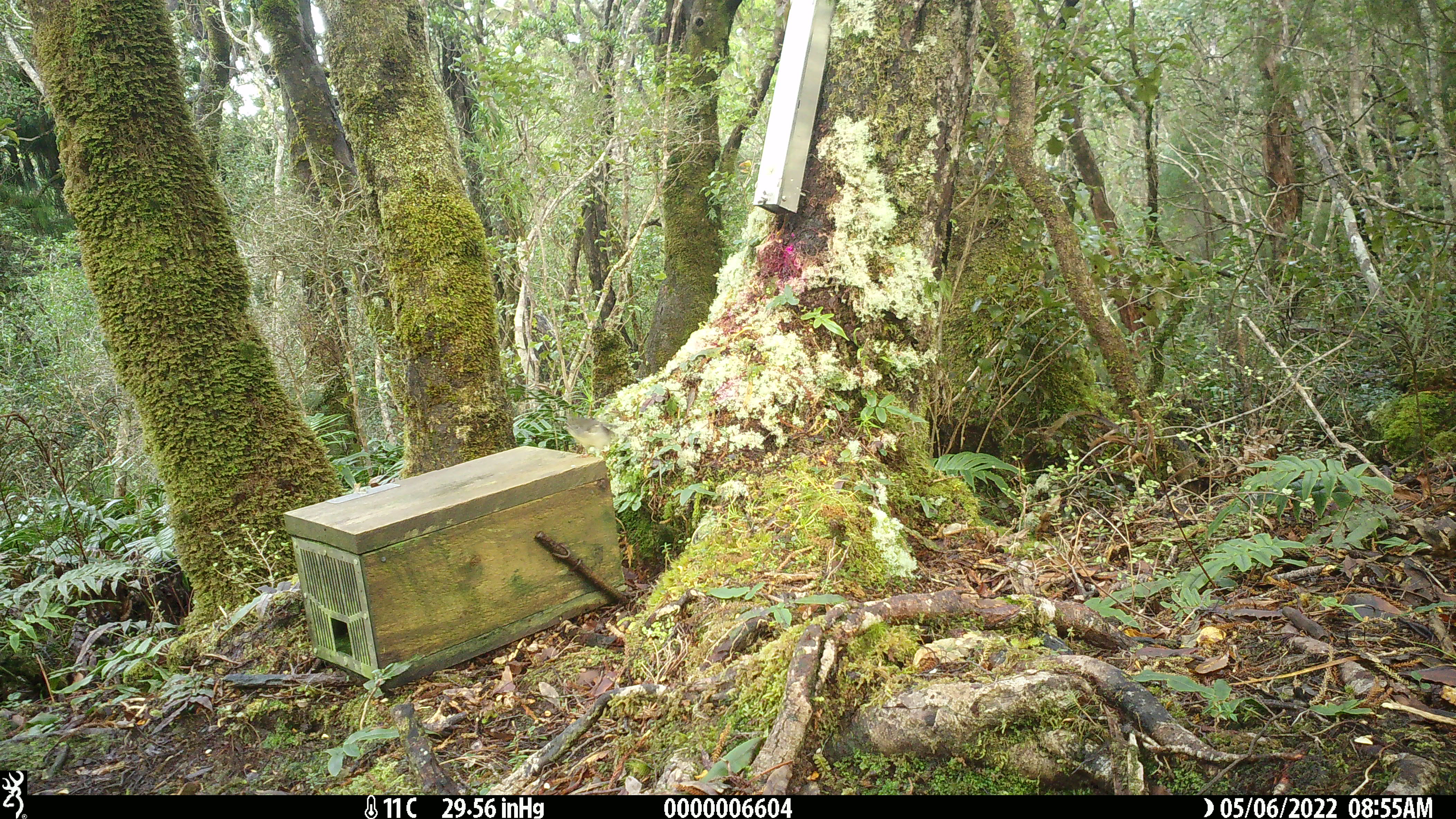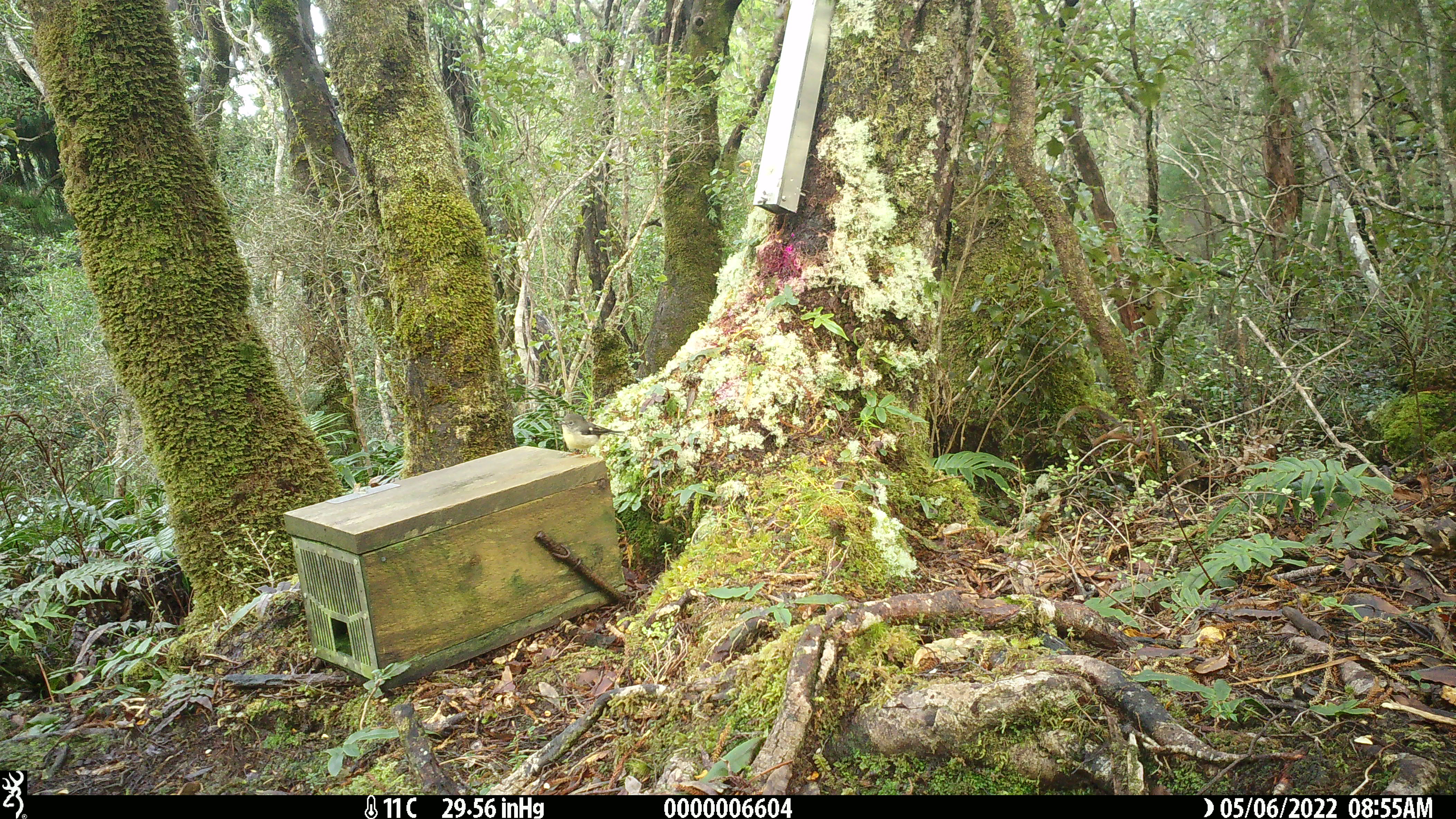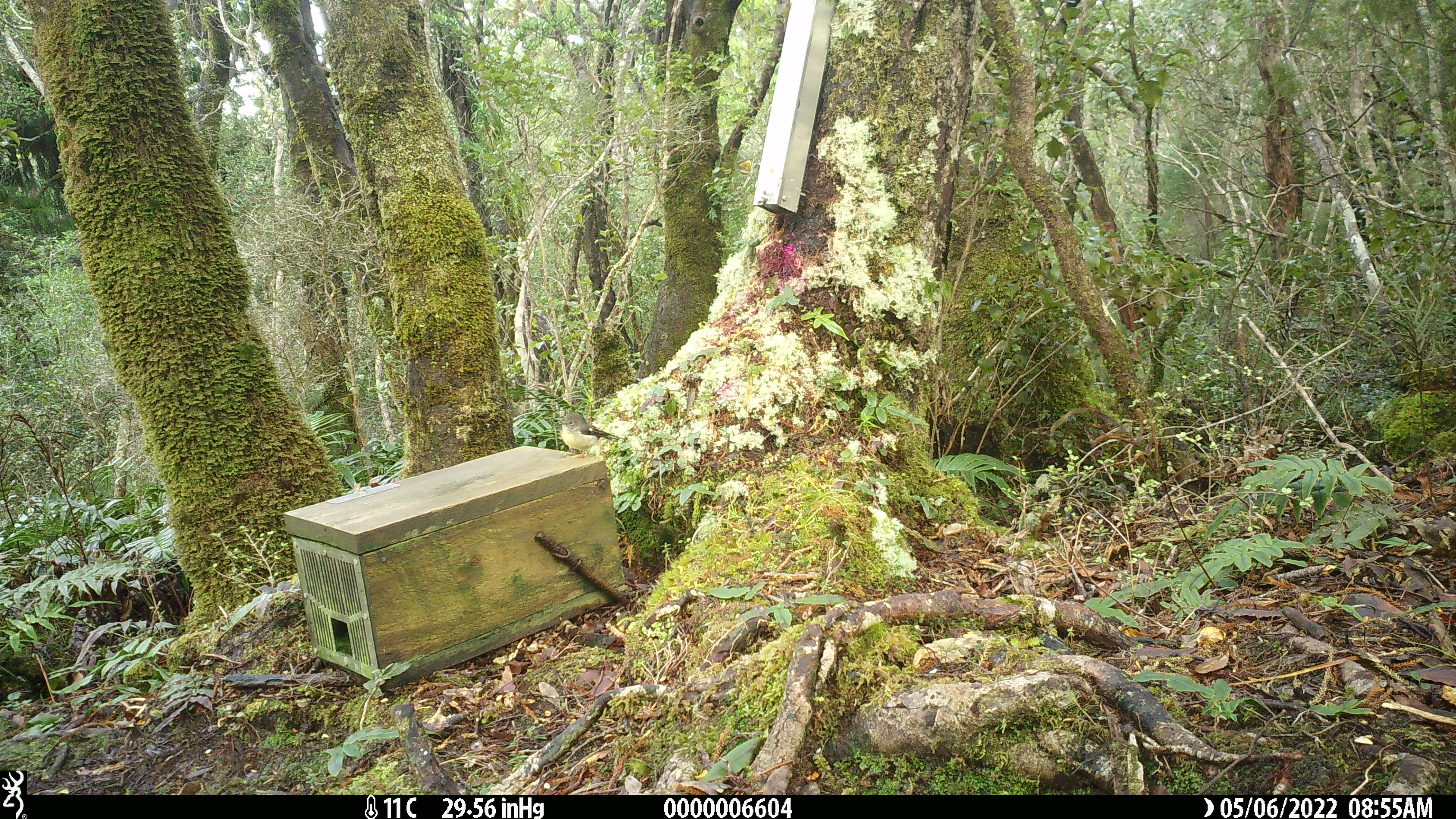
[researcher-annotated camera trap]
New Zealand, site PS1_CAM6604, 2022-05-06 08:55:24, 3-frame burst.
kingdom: Animalia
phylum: Chordata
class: Aves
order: Passeriformes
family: Petroicidae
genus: Petroica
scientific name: Petroica macrocephala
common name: tomtit